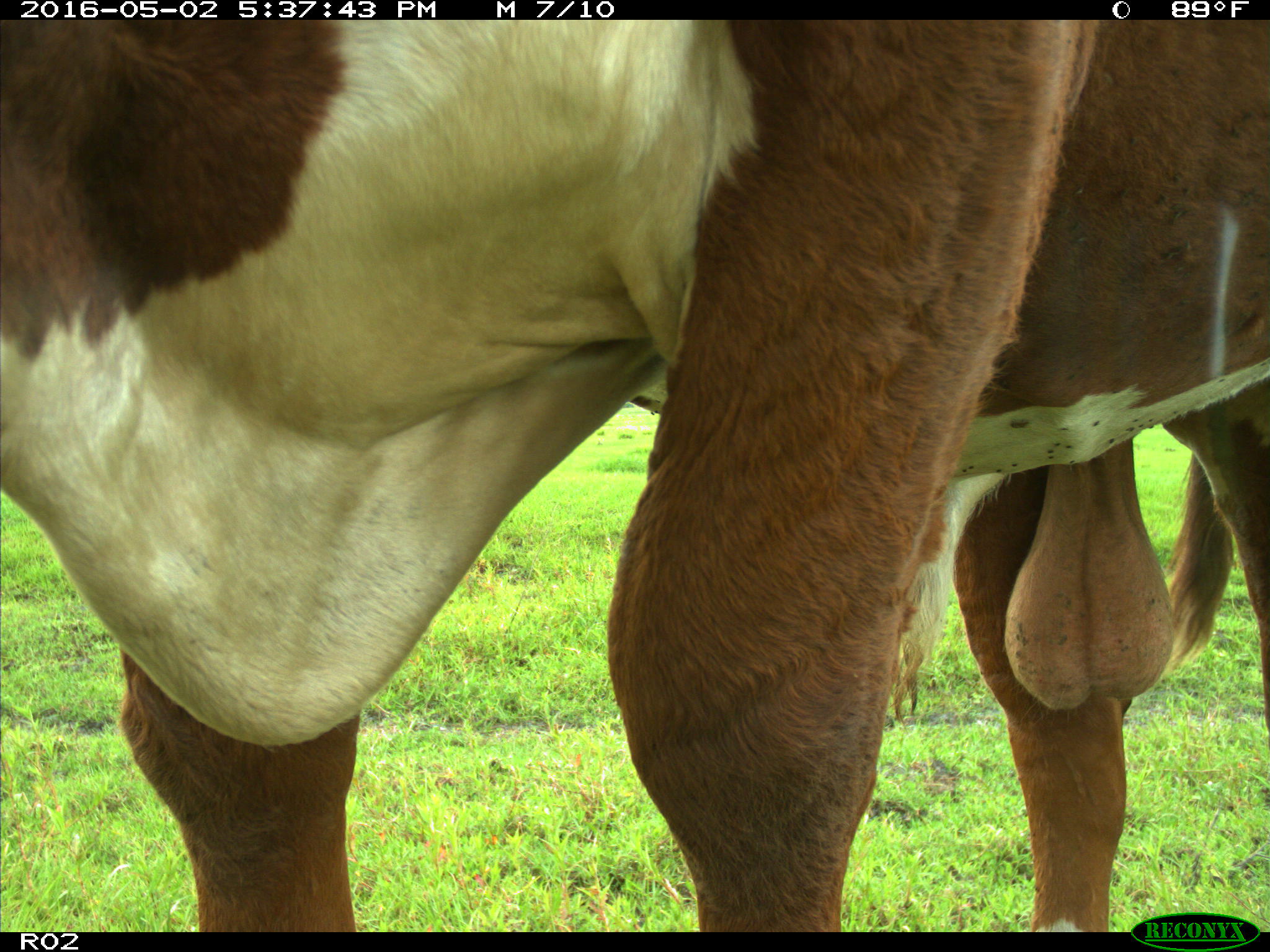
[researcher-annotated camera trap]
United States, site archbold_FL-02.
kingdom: Animalia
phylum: Chordata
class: Mammalia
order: Artiodactyla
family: Bovidae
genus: Bos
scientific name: Bos taurus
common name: domestic cow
Bos taurus (domestic cow).